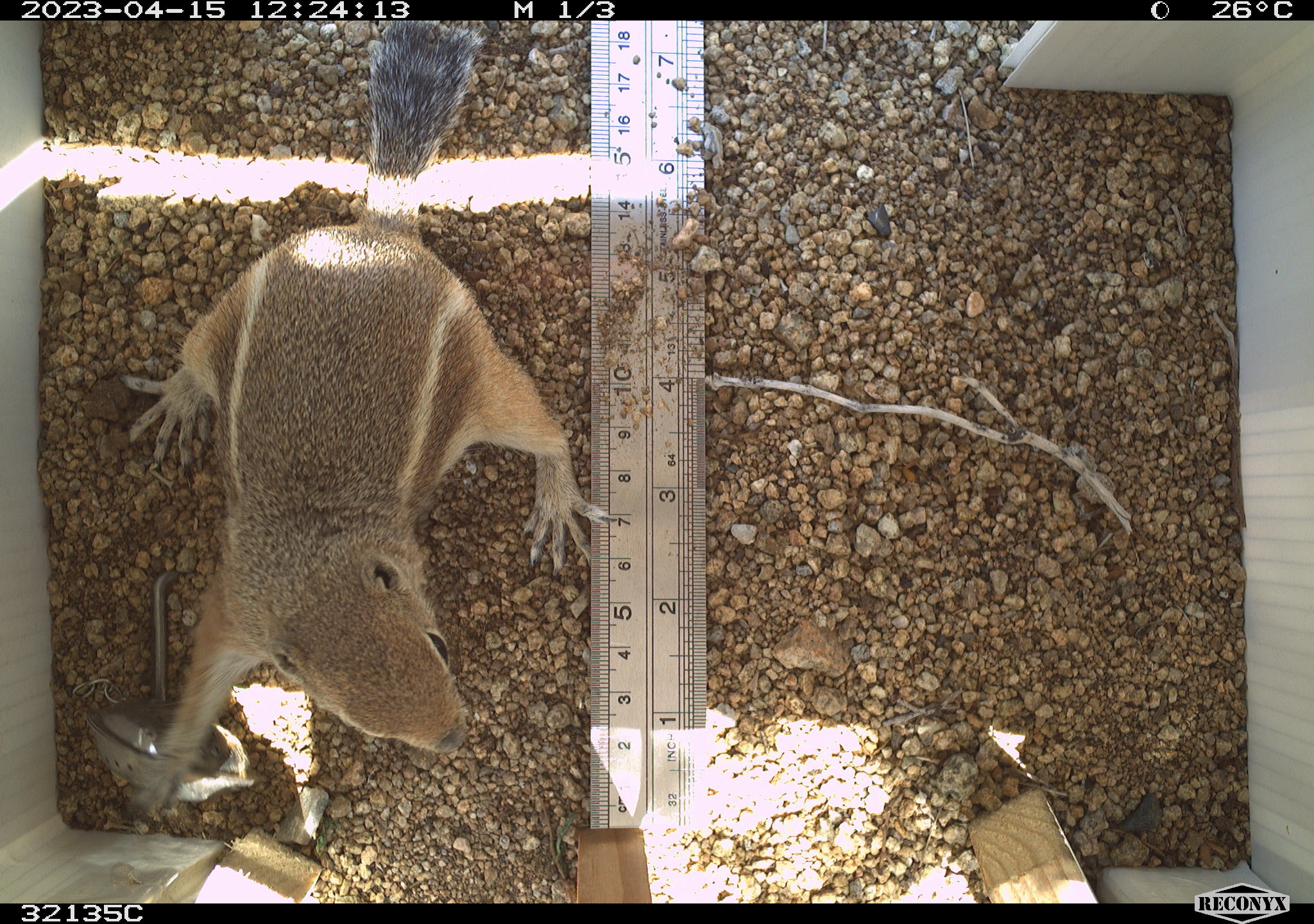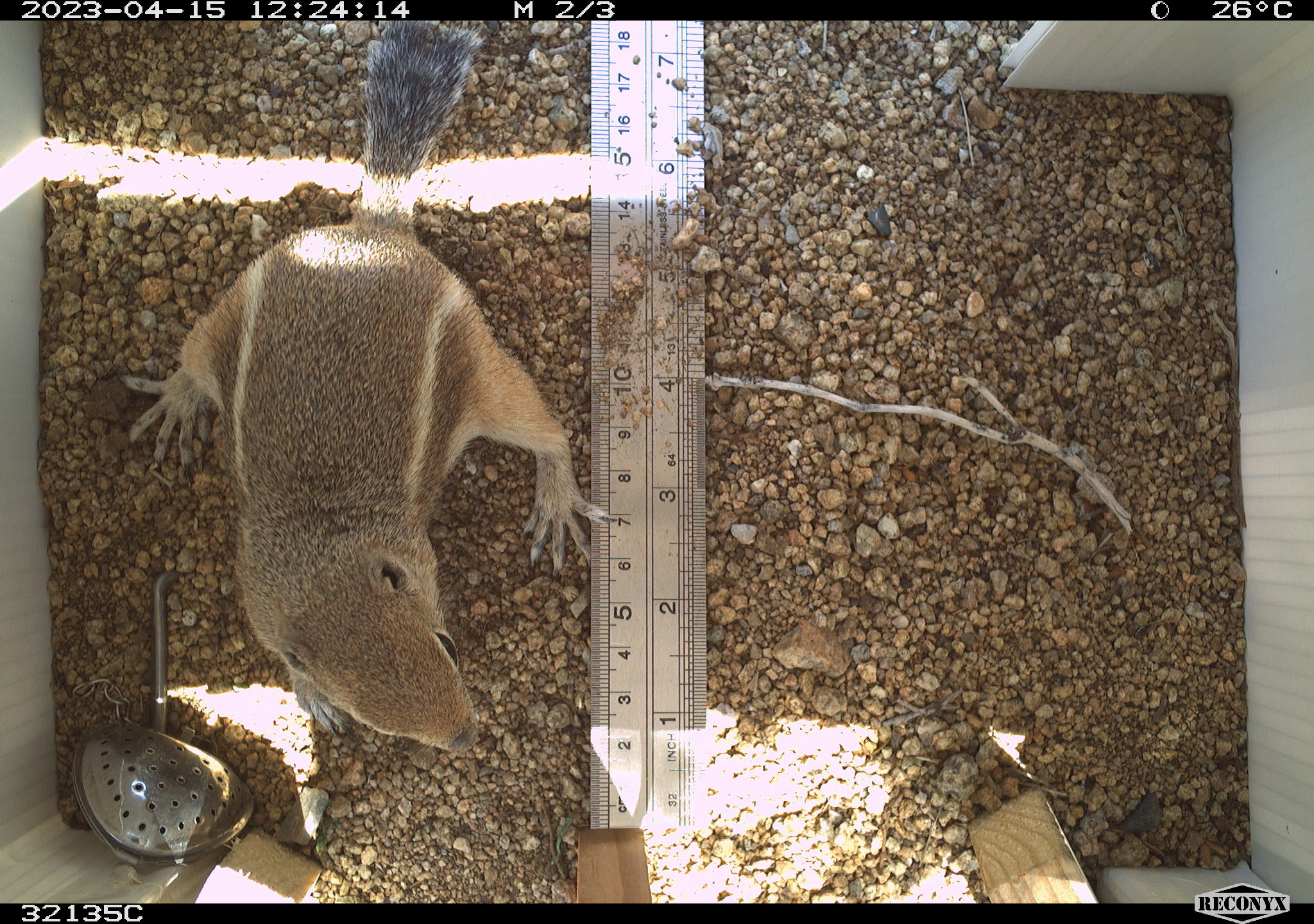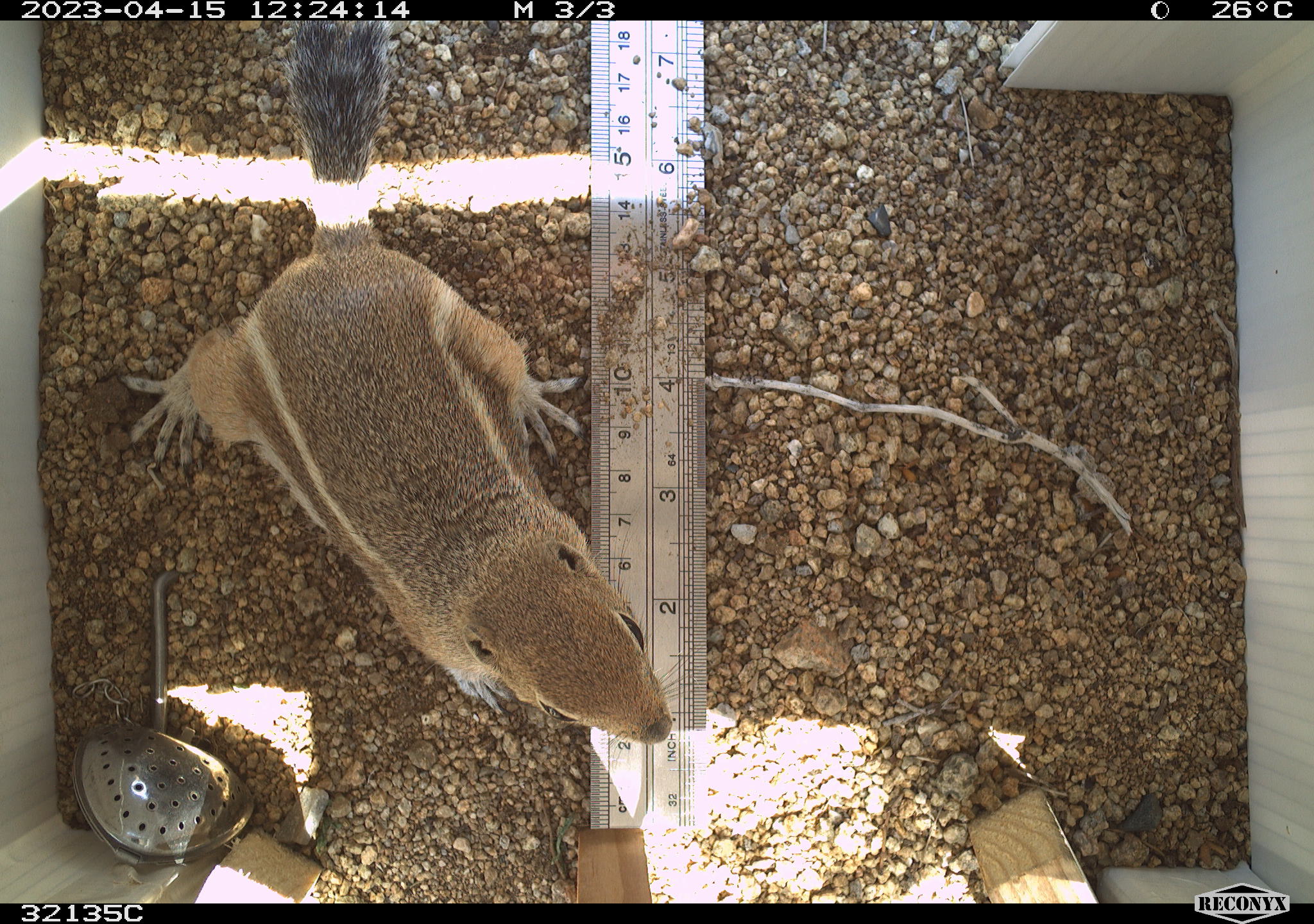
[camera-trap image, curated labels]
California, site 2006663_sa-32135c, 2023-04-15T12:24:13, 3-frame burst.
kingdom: Animalia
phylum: Chordata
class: Mammalia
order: Rodentia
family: Sciuridae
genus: Ammospermophilus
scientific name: Ammospermophilus leucurus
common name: white-tailed antelope squirrel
White-tailed antelope squirrel (Ammospermophilus leucurus).